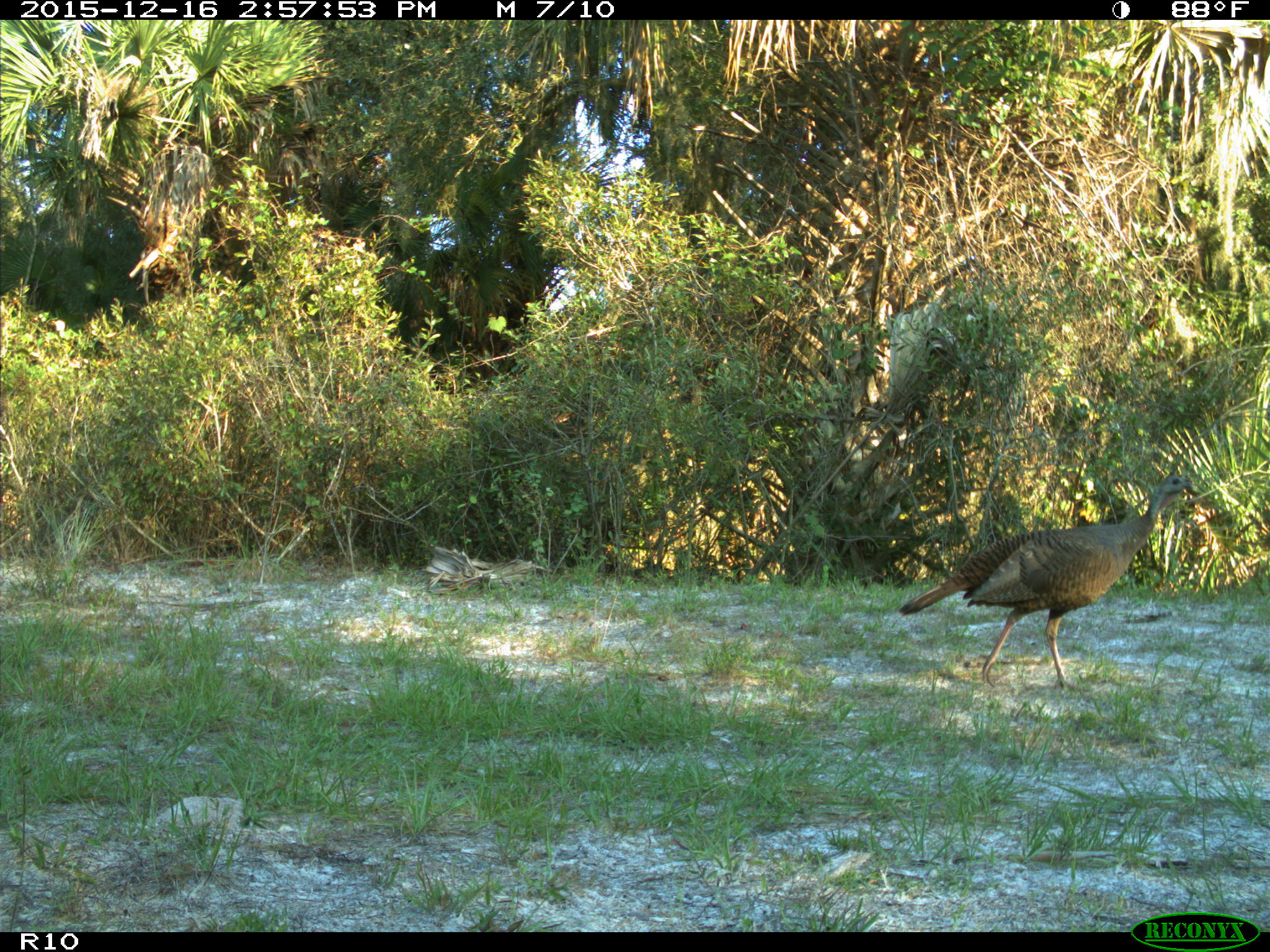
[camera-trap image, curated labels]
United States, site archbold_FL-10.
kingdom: Animalia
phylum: Chordata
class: Aves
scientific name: Aves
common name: birds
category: unidentified bird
Unidentified bird (birds) (Aves).